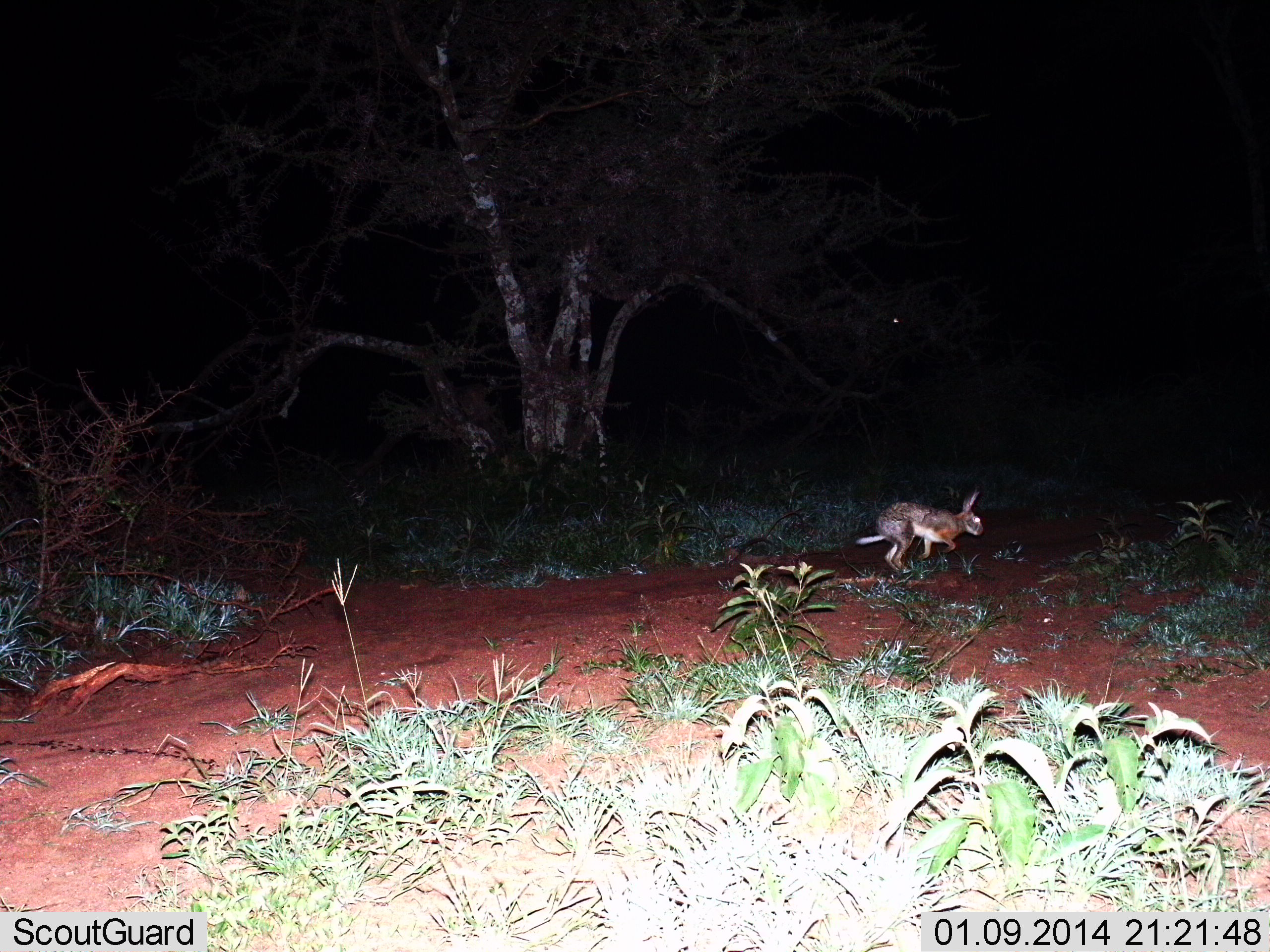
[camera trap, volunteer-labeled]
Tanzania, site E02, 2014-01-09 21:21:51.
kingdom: Animalia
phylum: Chordata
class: Mammalia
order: Lagomorpha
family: Leporidae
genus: Lepus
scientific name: Lepus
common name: hare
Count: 1.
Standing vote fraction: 20%.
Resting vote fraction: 0%.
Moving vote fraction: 80%.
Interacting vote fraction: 0%.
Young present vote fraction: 0%.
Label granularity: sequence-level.